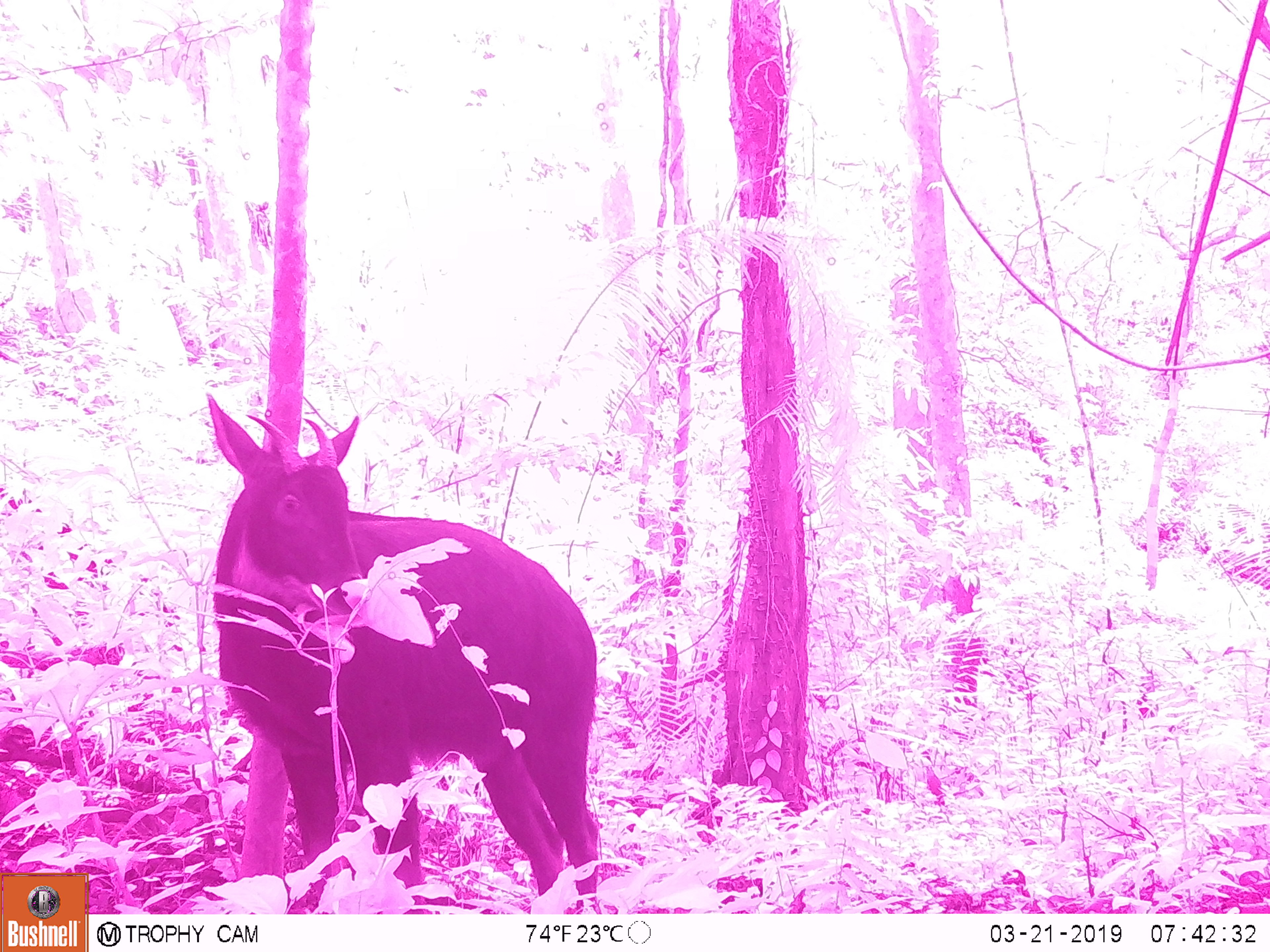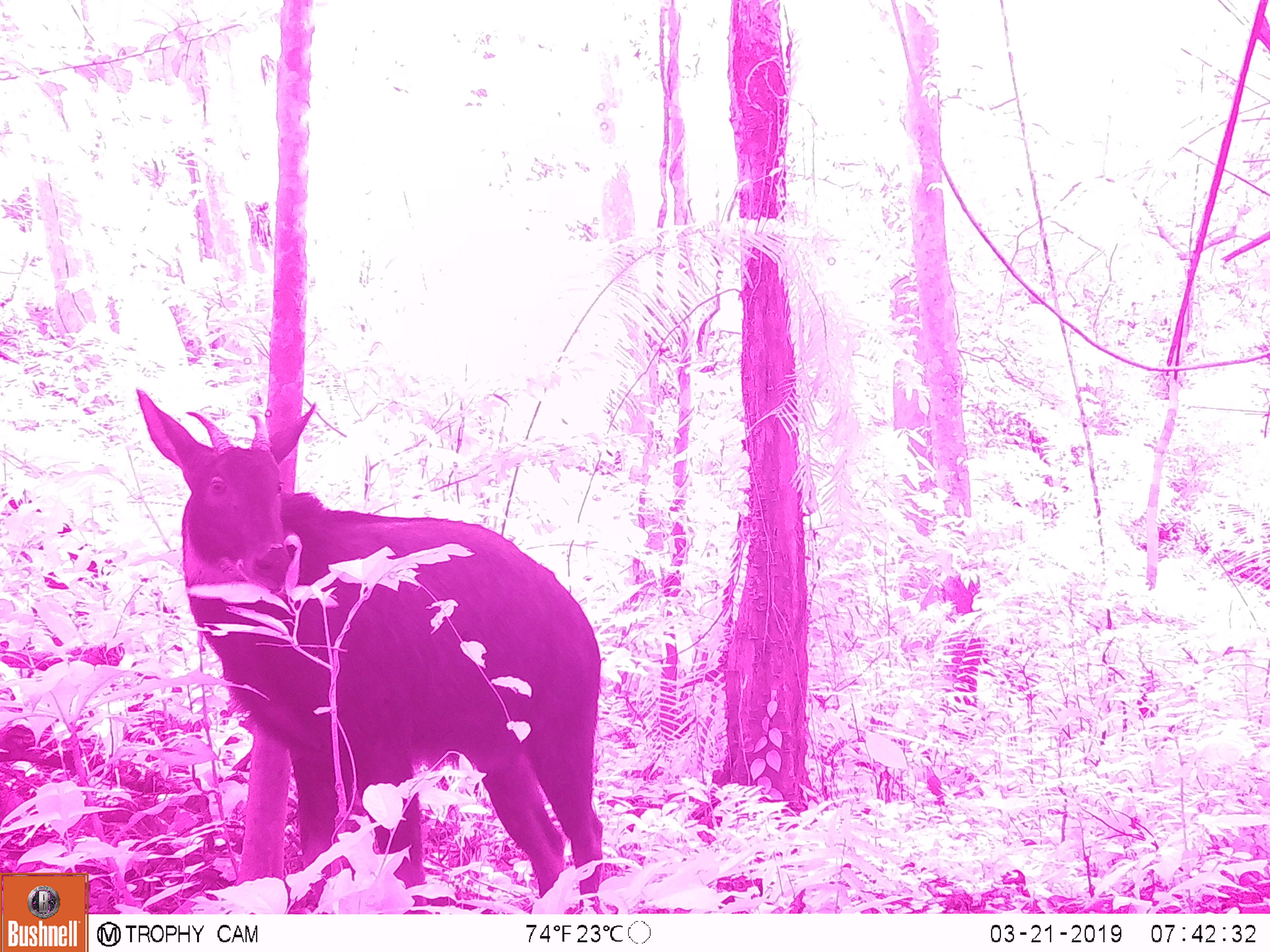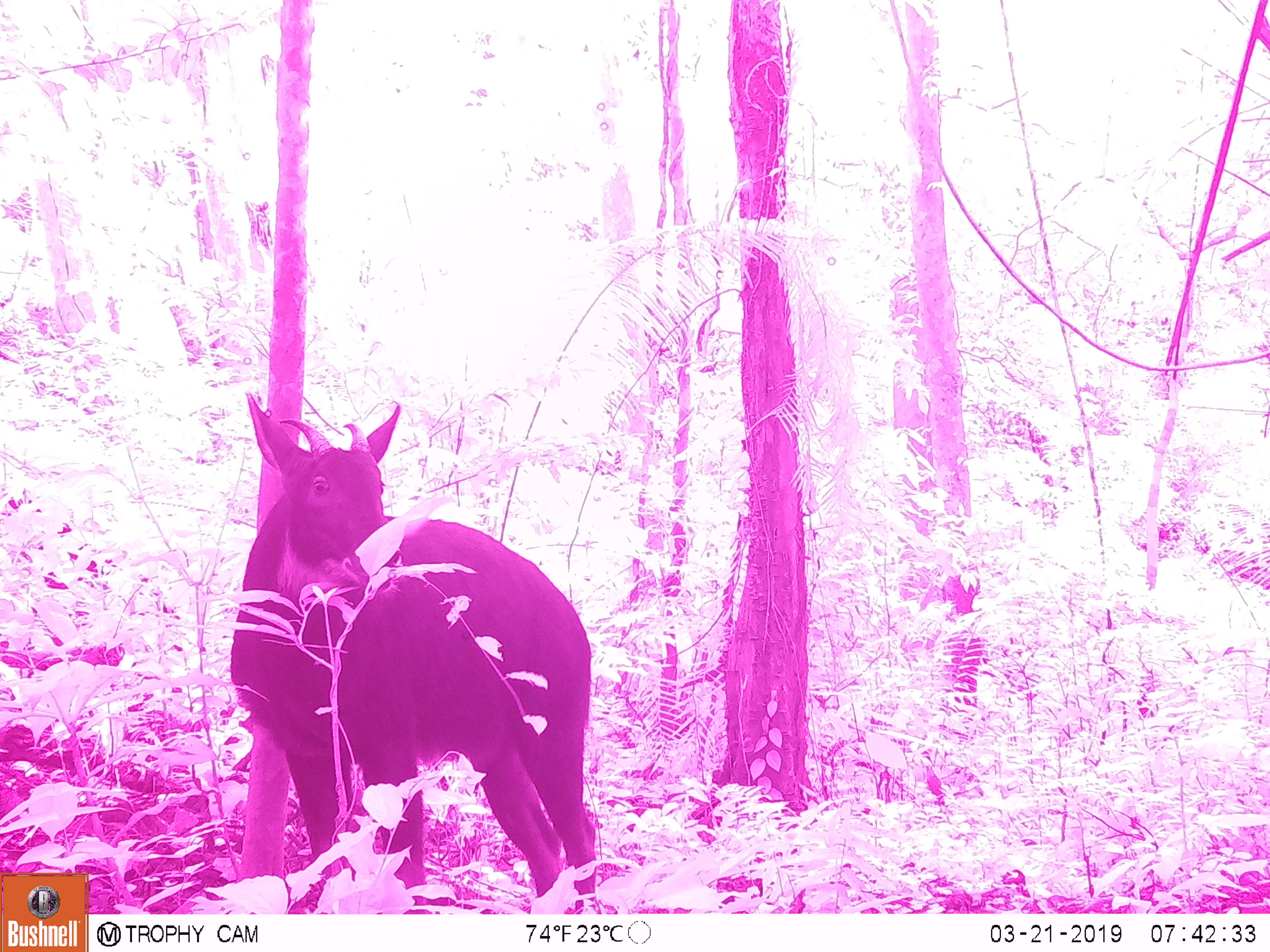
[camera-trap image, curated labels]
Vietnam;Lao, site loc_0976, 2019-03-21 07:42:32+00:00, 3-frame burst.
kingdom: Animalia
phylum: Chordata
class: Mammalia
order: Artiodactyla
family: Bovidae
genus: Capricornis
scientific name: Capricornis sumatraensis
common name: chinese serow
Chinese serow (Capricornis sumatraensis). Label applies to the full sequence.